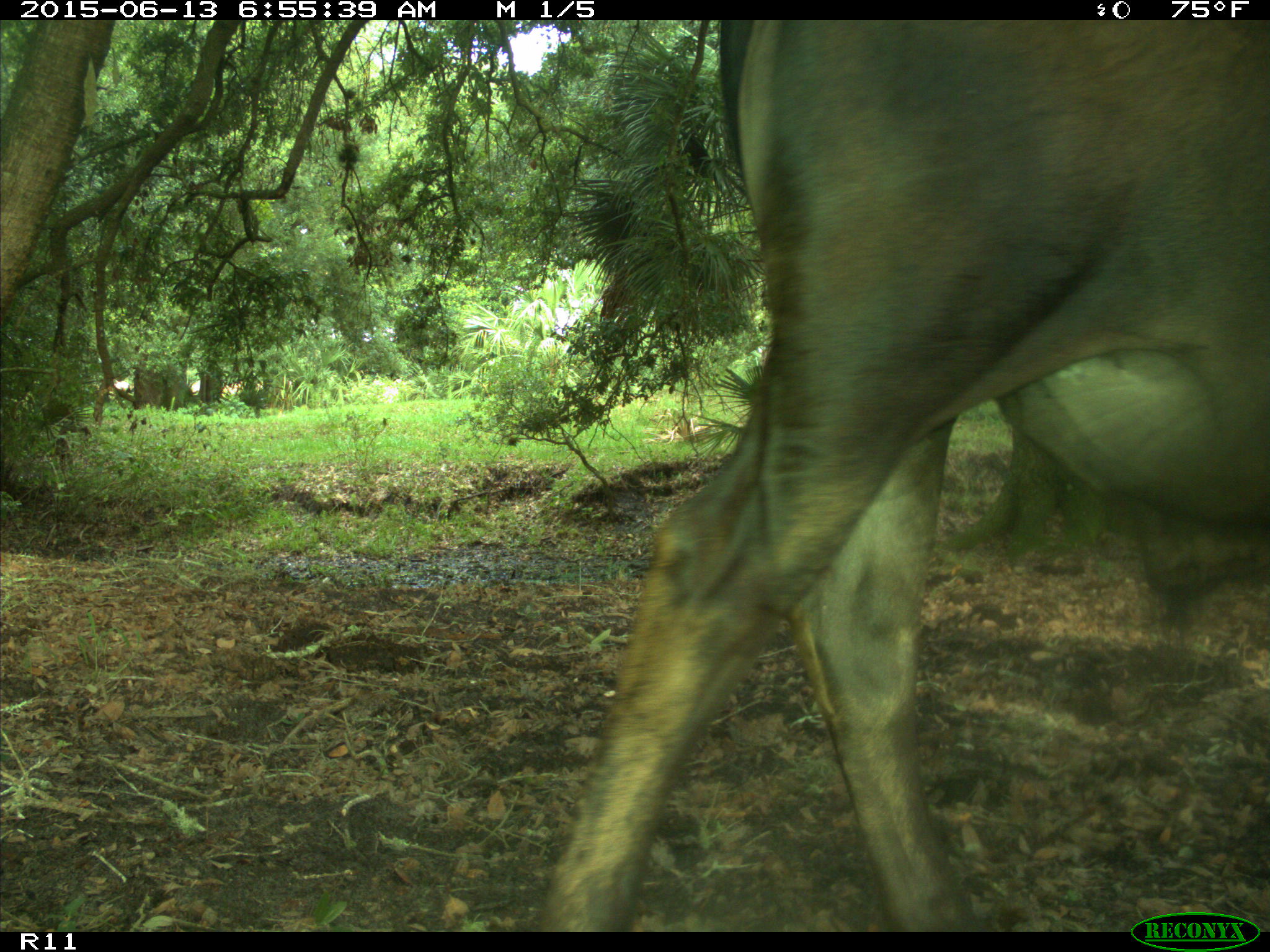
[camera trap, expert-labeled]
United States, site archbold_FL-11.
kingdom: Animalia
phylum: Chordata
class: Mammalia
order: Artiodactyla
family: Bovidae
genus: Bos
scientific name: Bos taurus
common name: domestic cow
Bos taurus (domestic cow).